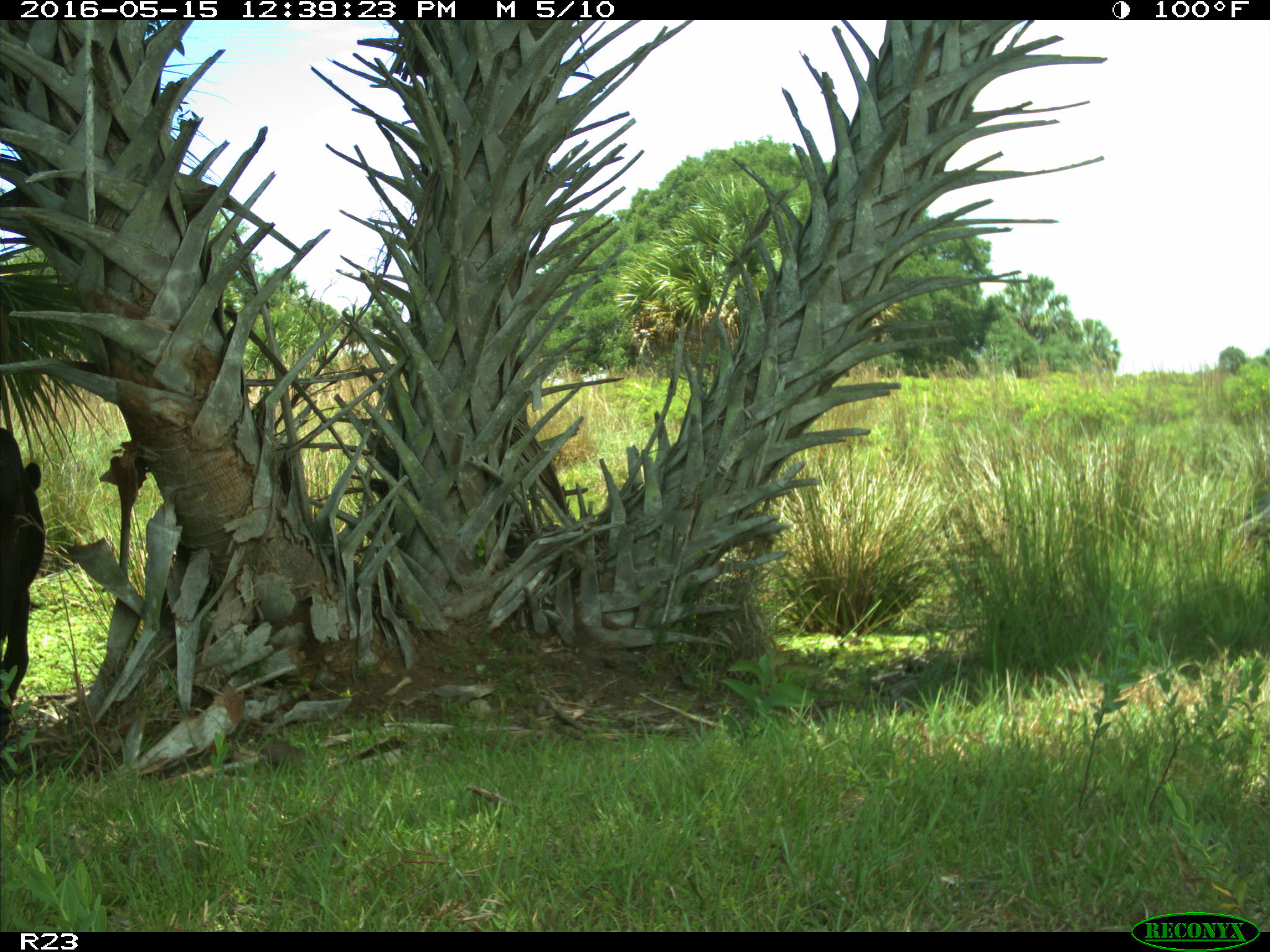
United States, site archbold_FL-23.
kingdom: Animalia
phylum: Chordata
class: Mammalia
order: Artiodactyla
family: Bovidae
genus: Bos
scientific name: Bos taurus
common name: domestic cow